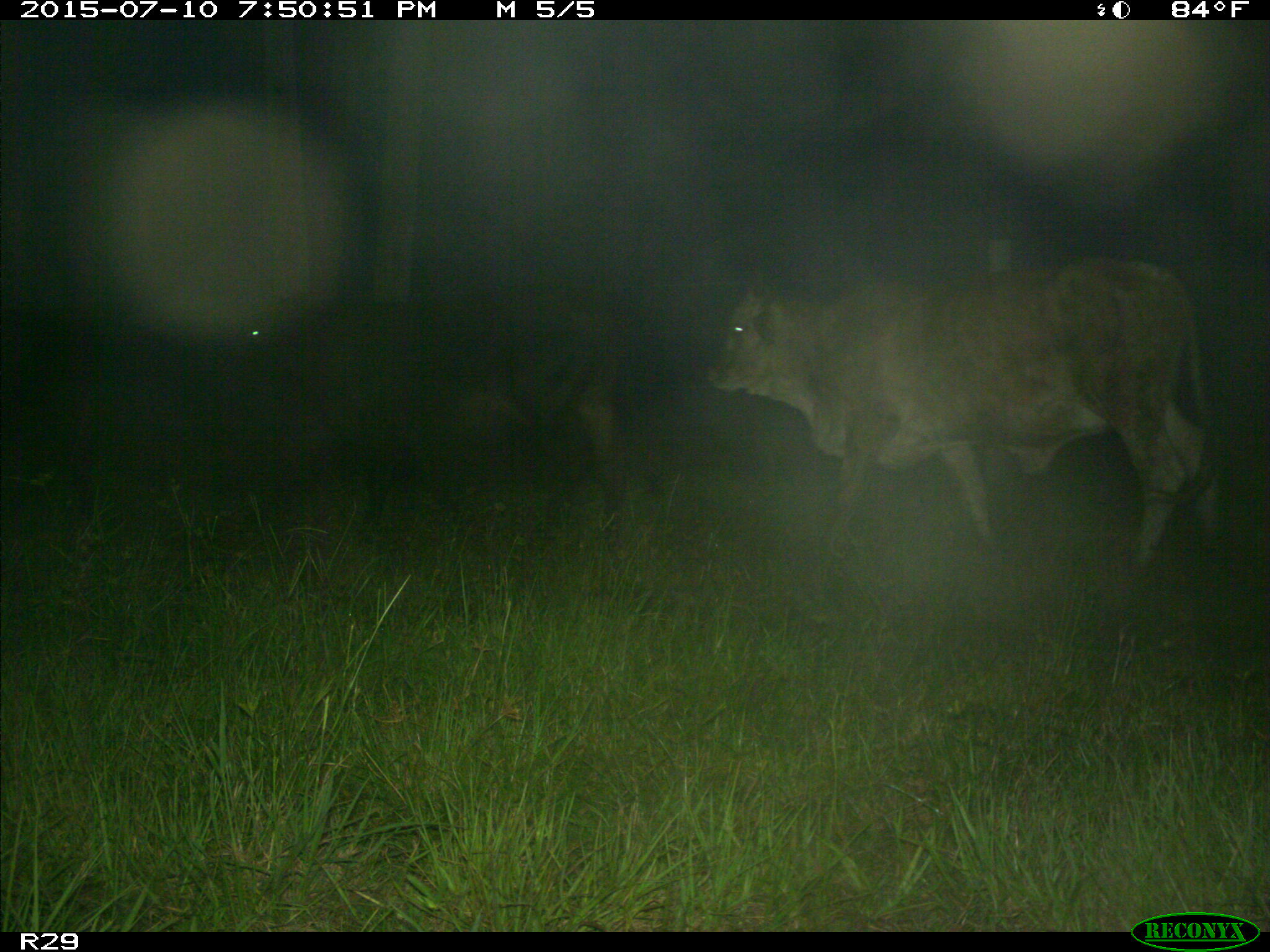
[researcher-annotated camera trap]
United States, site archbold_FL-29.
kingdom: Animalia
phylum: Chordata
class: Mammalia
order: Artiodactyla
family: Bovidae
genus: Bos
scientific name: Bos taurus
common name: domestic cow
Bos taurus (domestic cow).